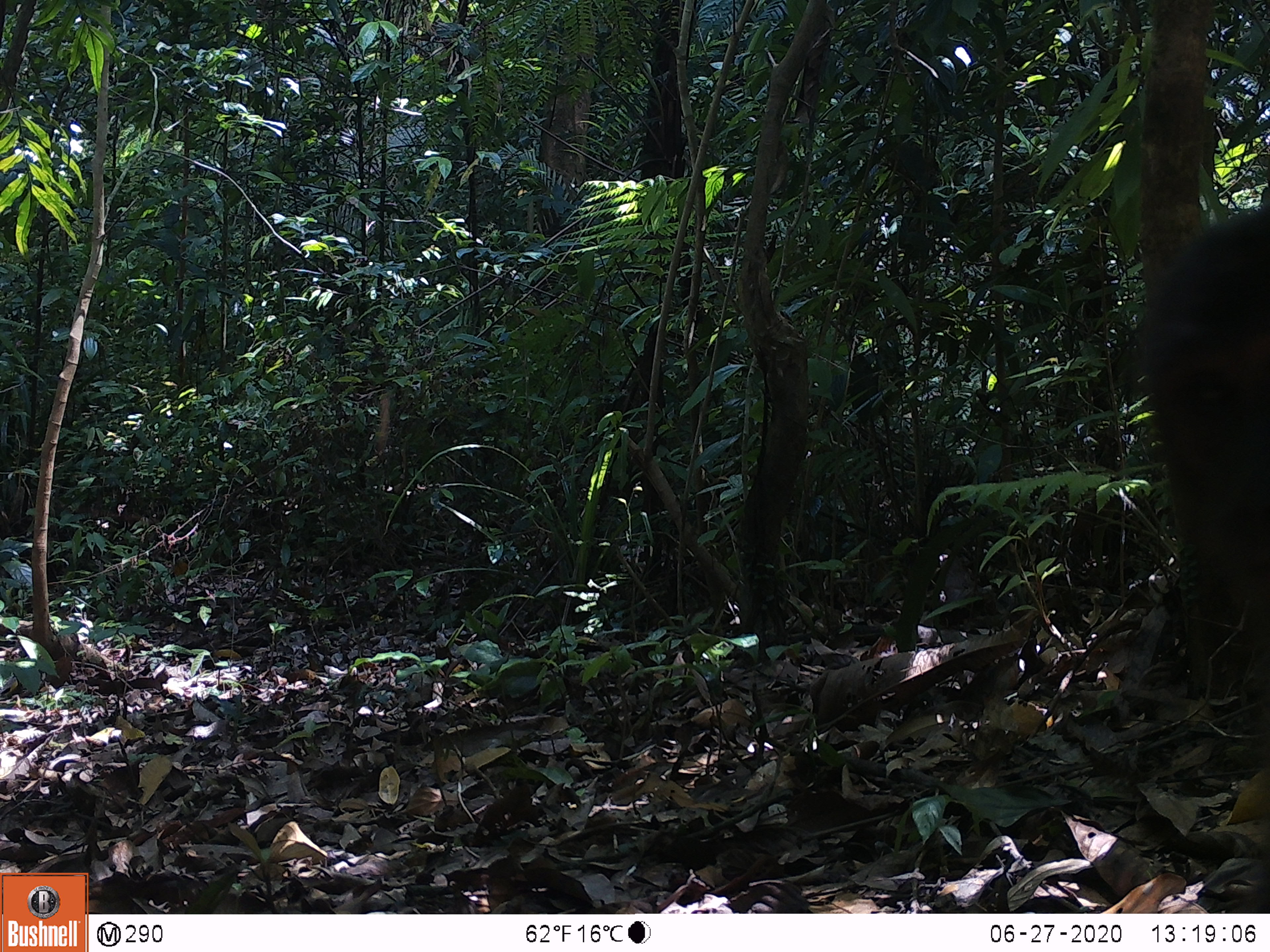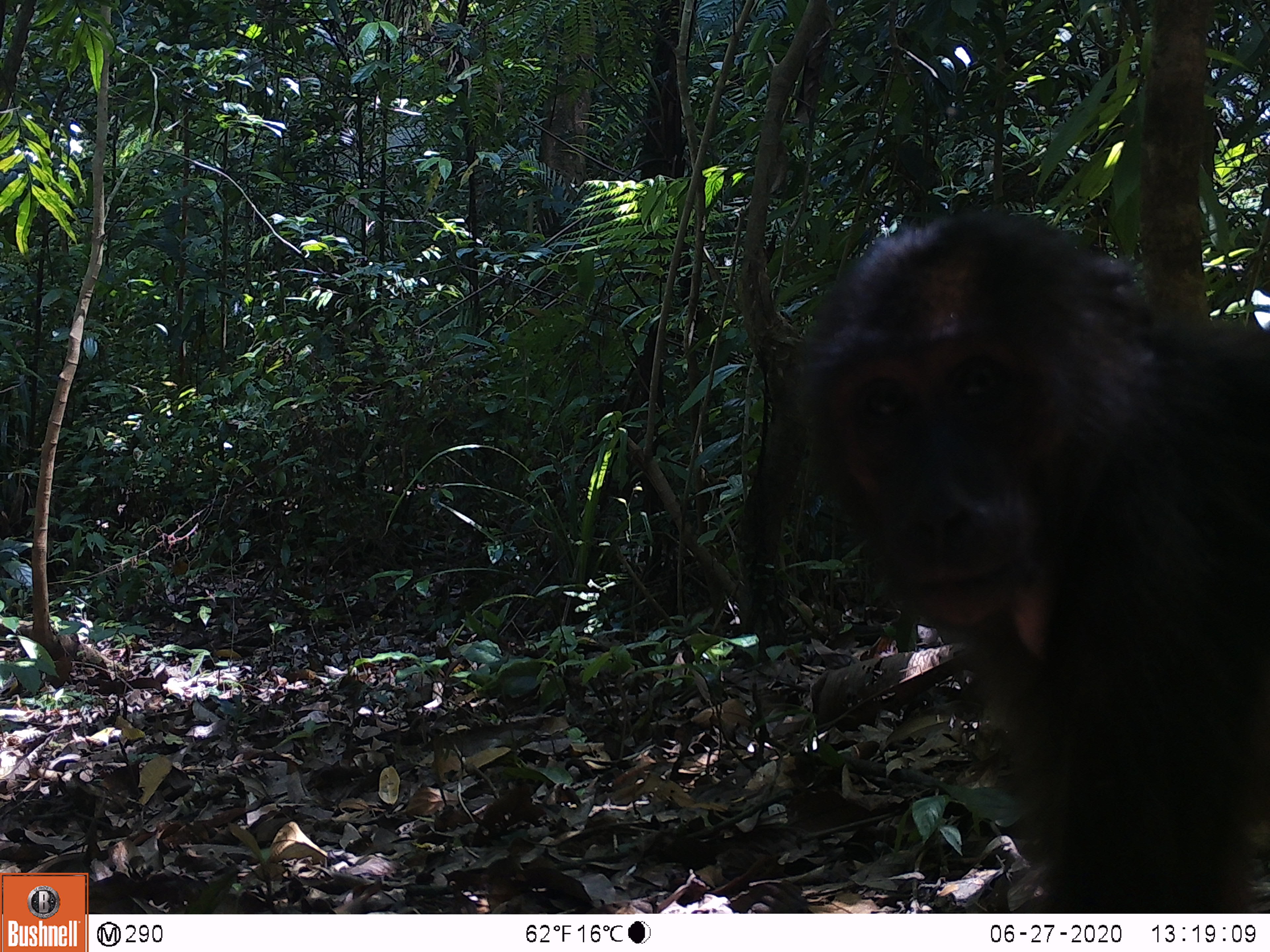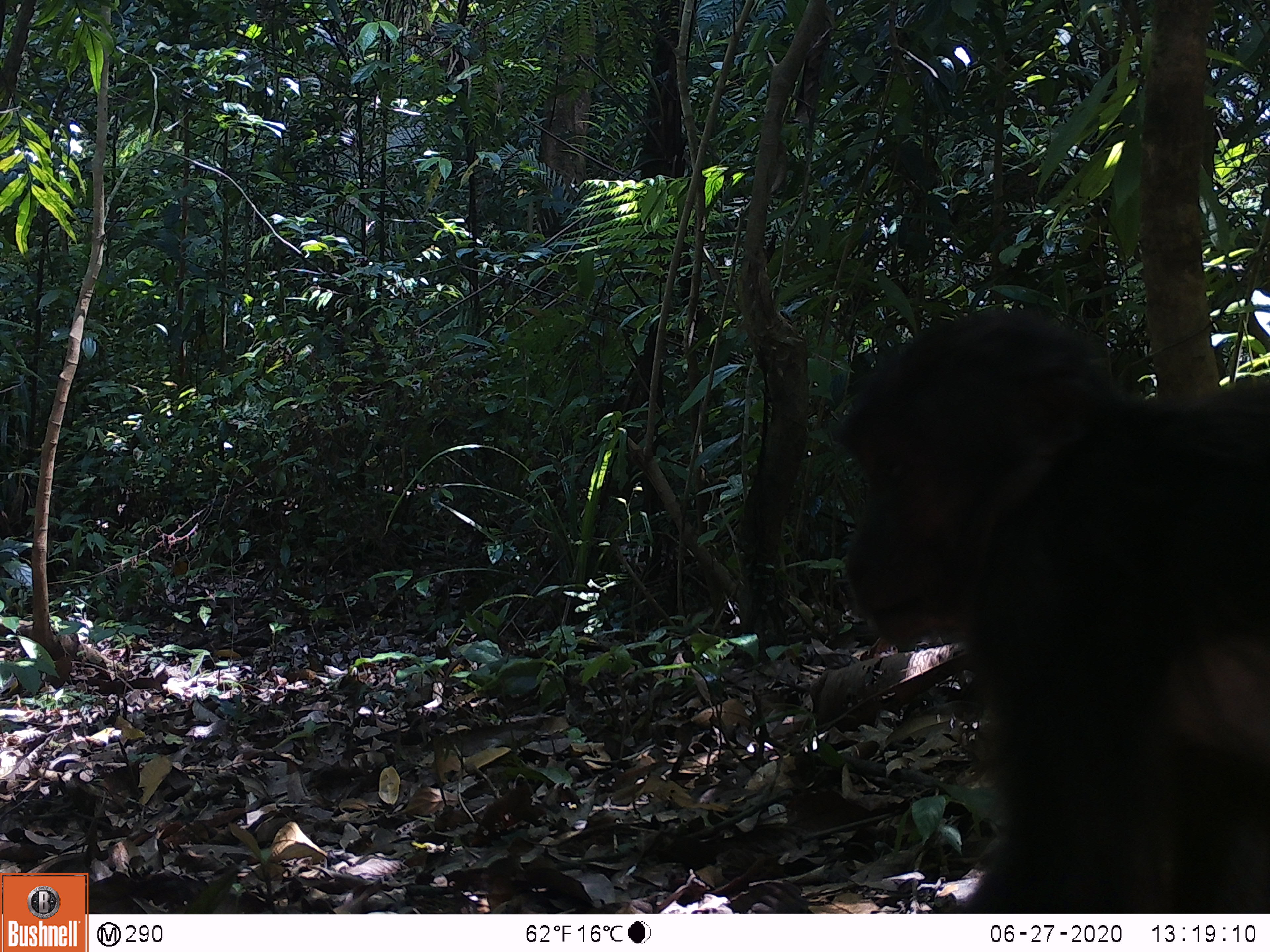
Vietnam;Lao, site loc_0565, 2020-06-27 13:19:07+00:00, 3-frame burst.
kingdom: Animalia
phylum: Chordata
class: Mammalia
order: Primates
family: Cercopithecidae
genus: Macaca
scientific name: Macaca arctoides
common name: stump-tailed macaque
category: stump tailed macaque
Stump tailed macaque (stump-tailed macaque) (Macaca arctoides). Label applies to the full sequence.